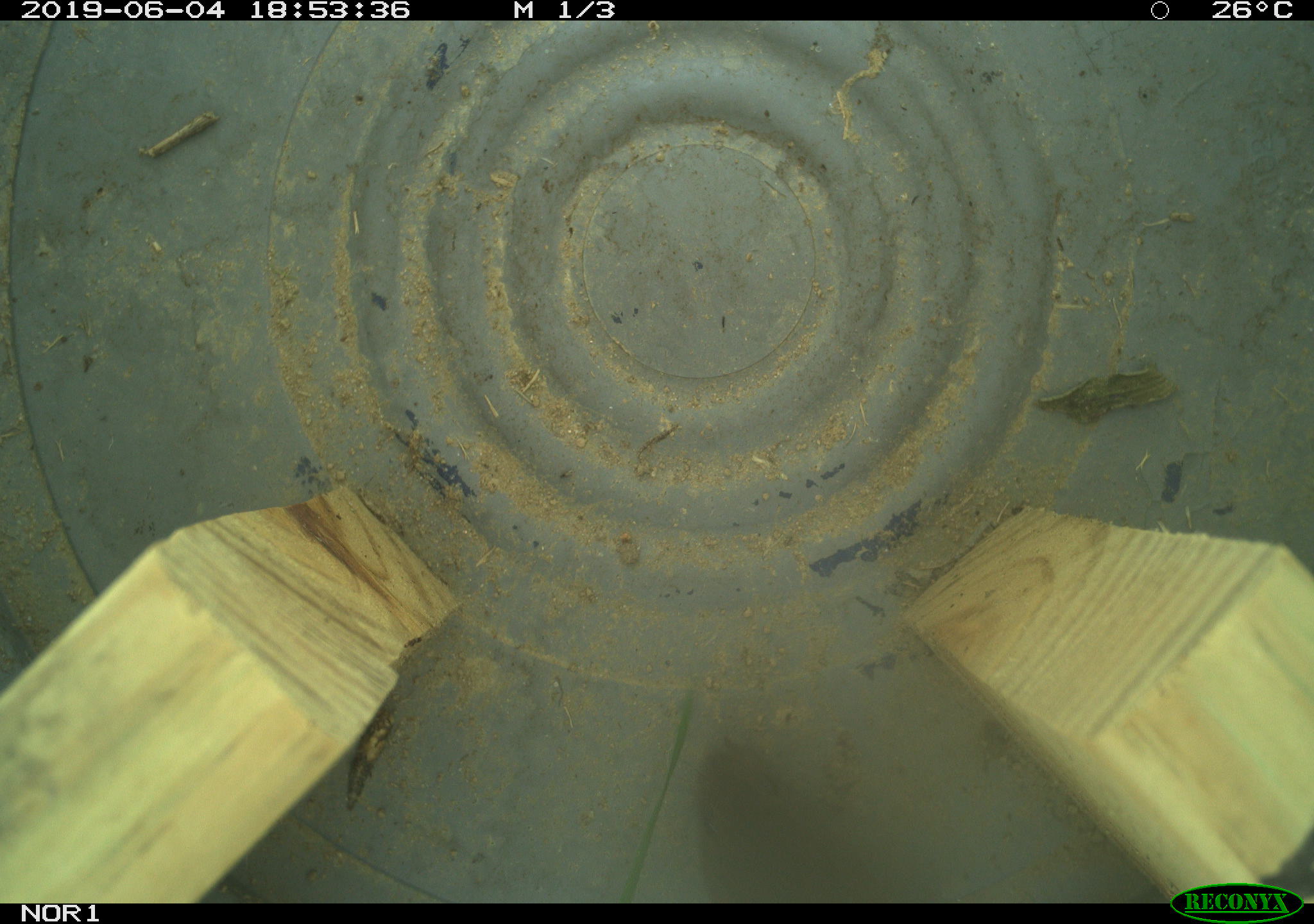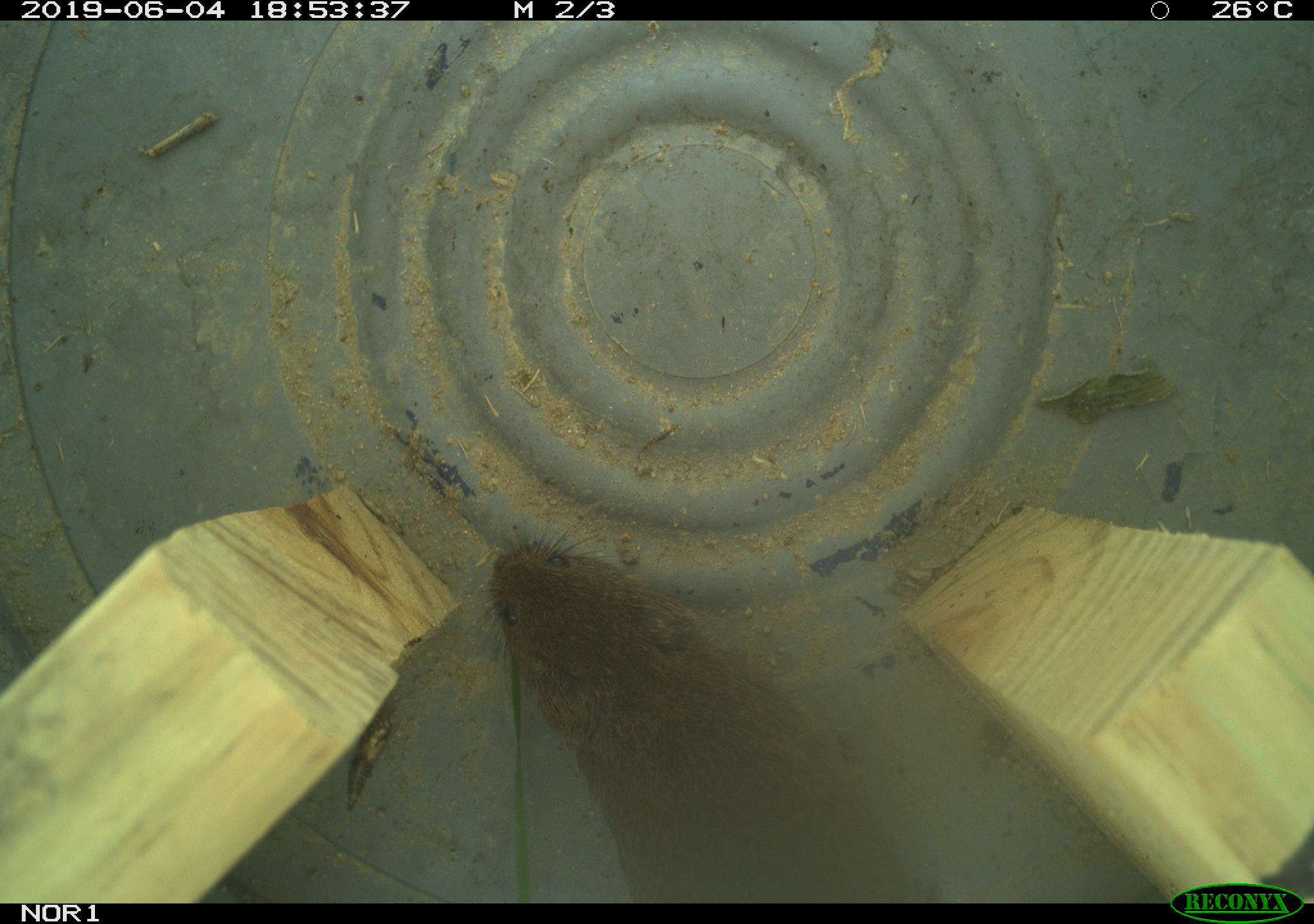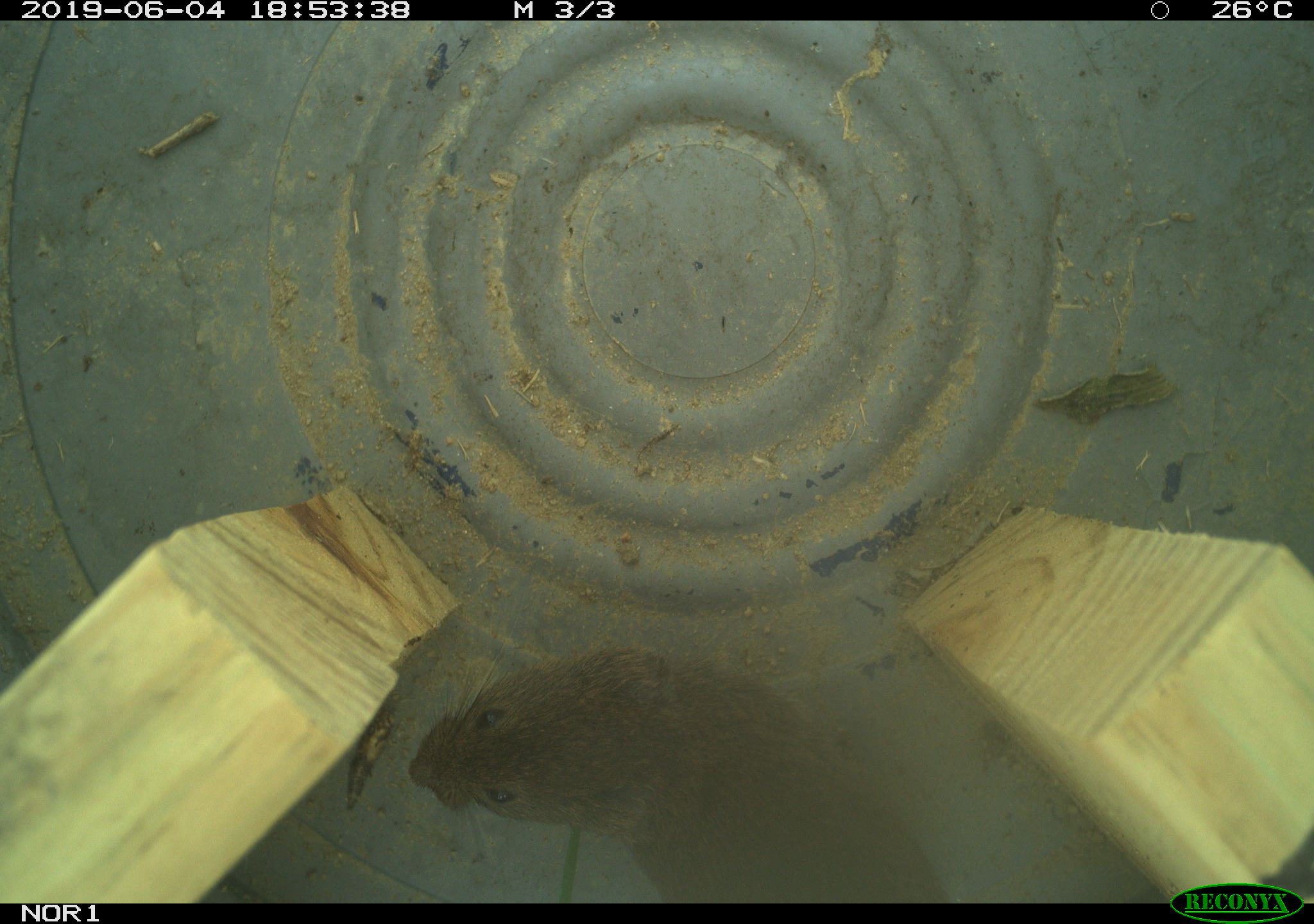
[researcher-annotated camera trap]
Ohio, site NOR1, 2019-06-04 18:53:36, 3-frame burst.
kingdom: Animalia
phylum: Chordata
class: Mammalia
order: Rodentia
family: Cricetidae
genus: Microtus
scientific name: Microtus pennsylvanicus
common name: meadow vole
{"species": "meadow vole (Microtus pennsylvanicus)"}